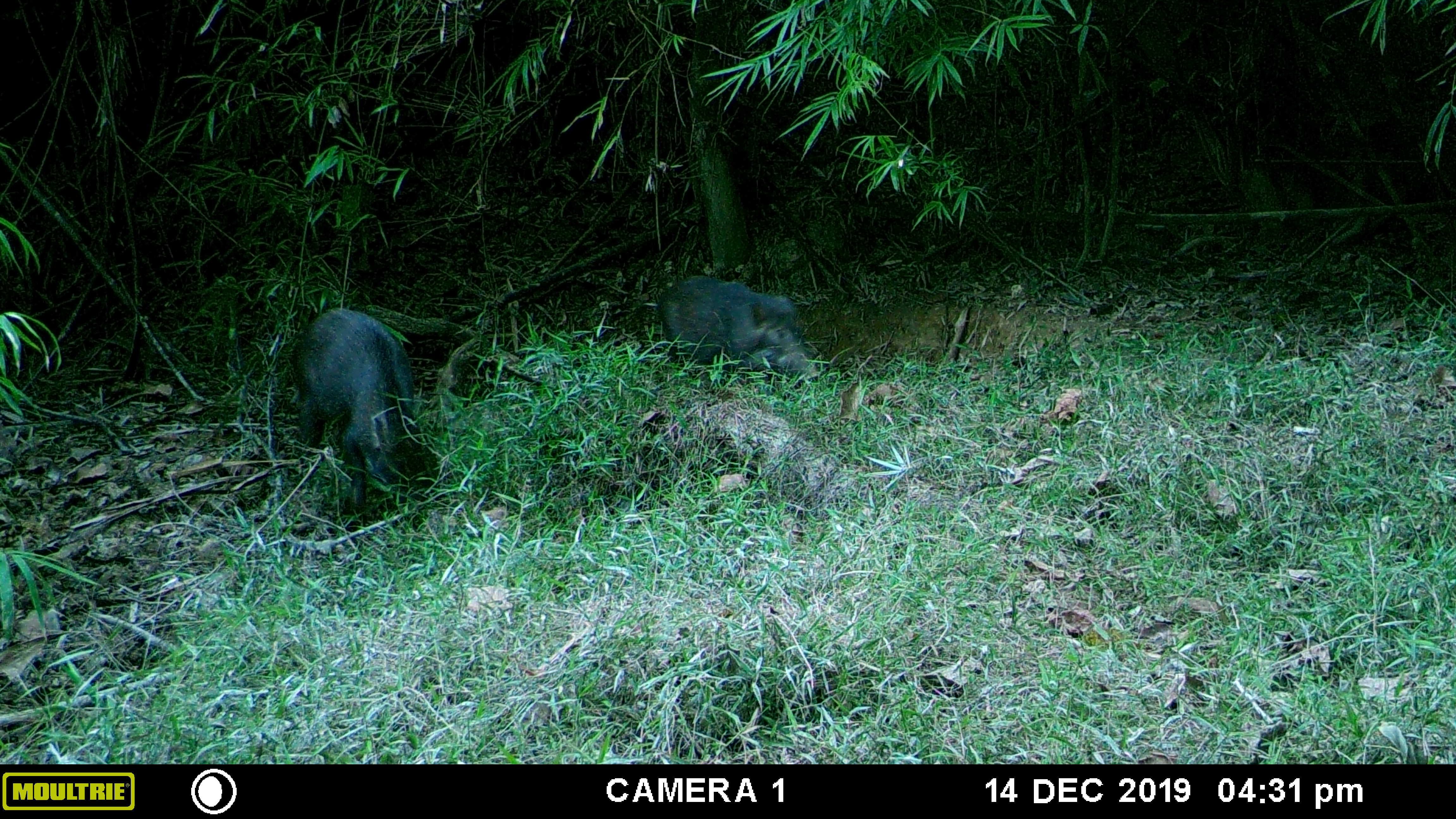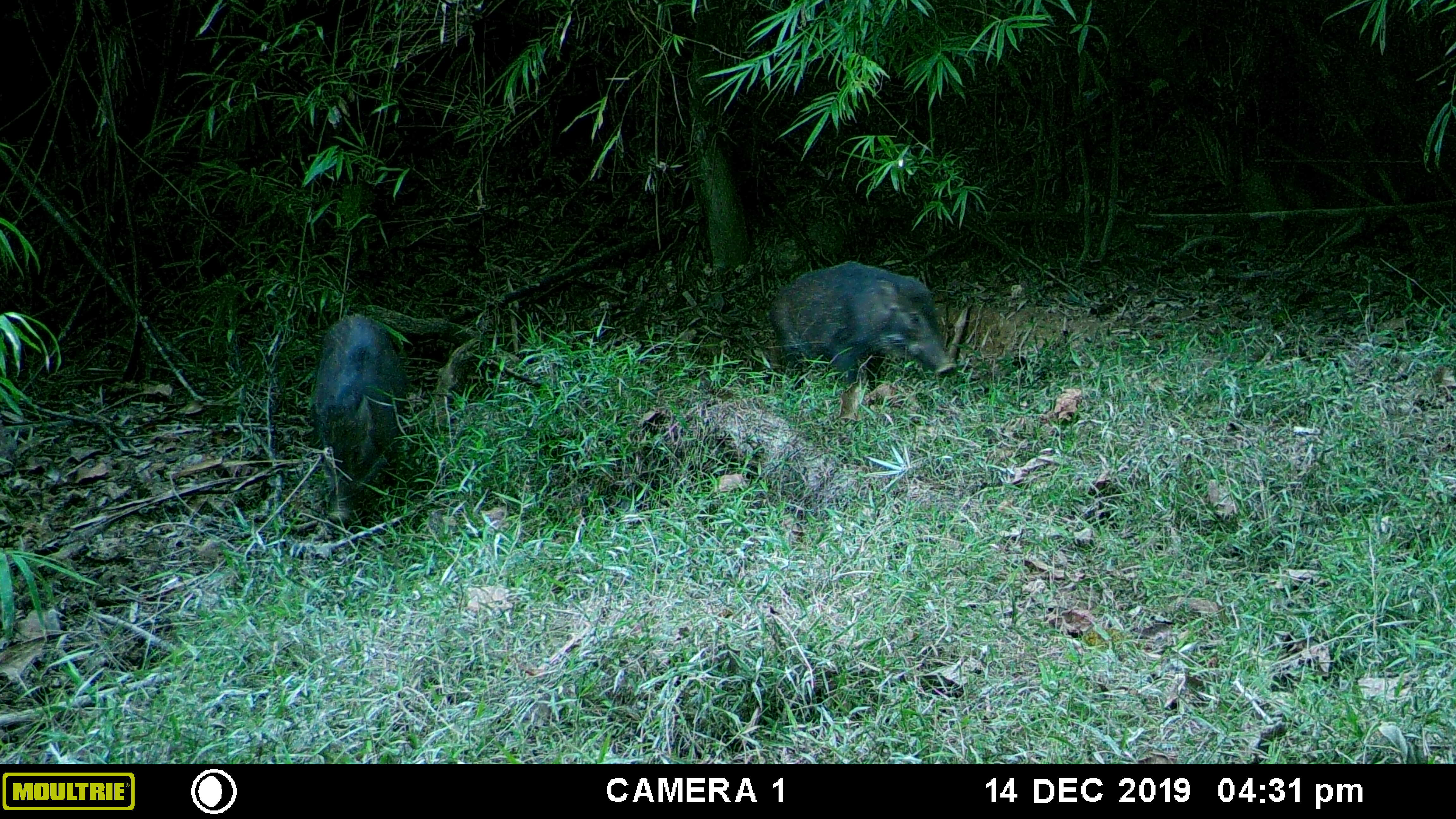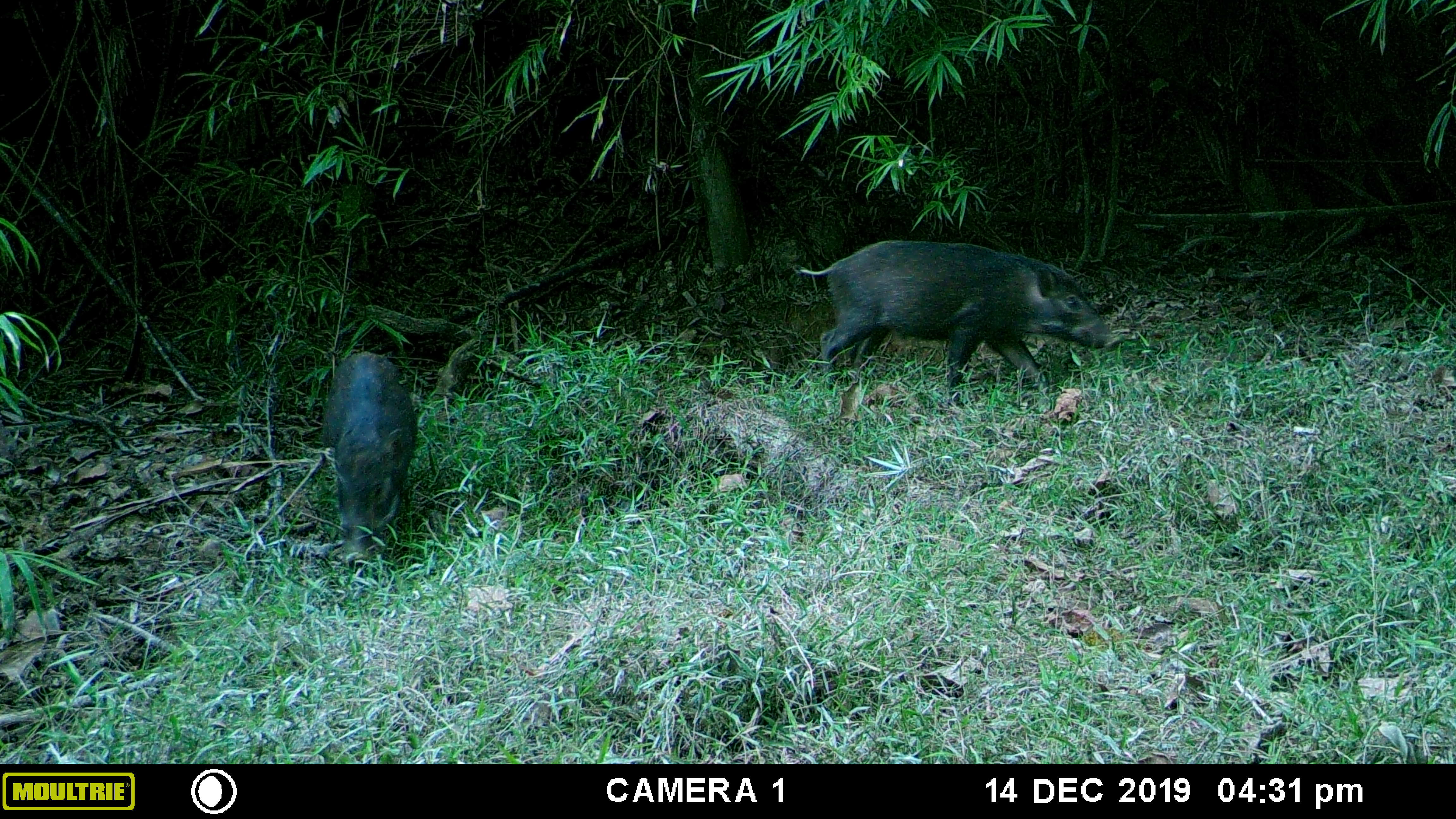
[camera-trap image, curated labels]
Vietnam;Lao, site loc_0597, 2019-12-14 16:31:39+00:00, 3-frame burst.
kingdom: Animalia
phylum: Chordata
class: Mammalia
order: Artiodactyla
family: Suidae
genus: Sus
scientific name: Sus scrofa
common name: eurasian wild pig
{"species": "eurasian wild pig (Sus scrofa)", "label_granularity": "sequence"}